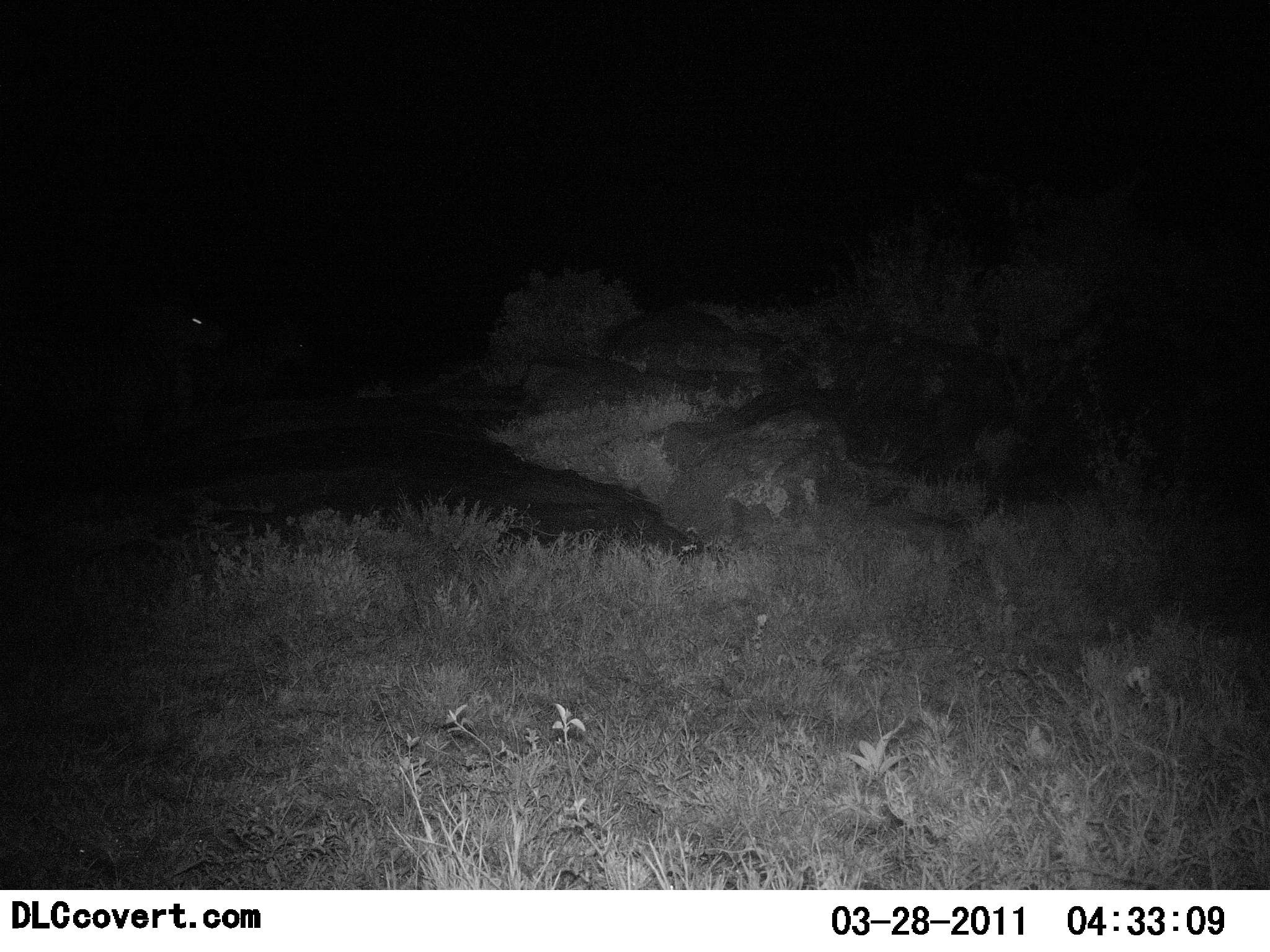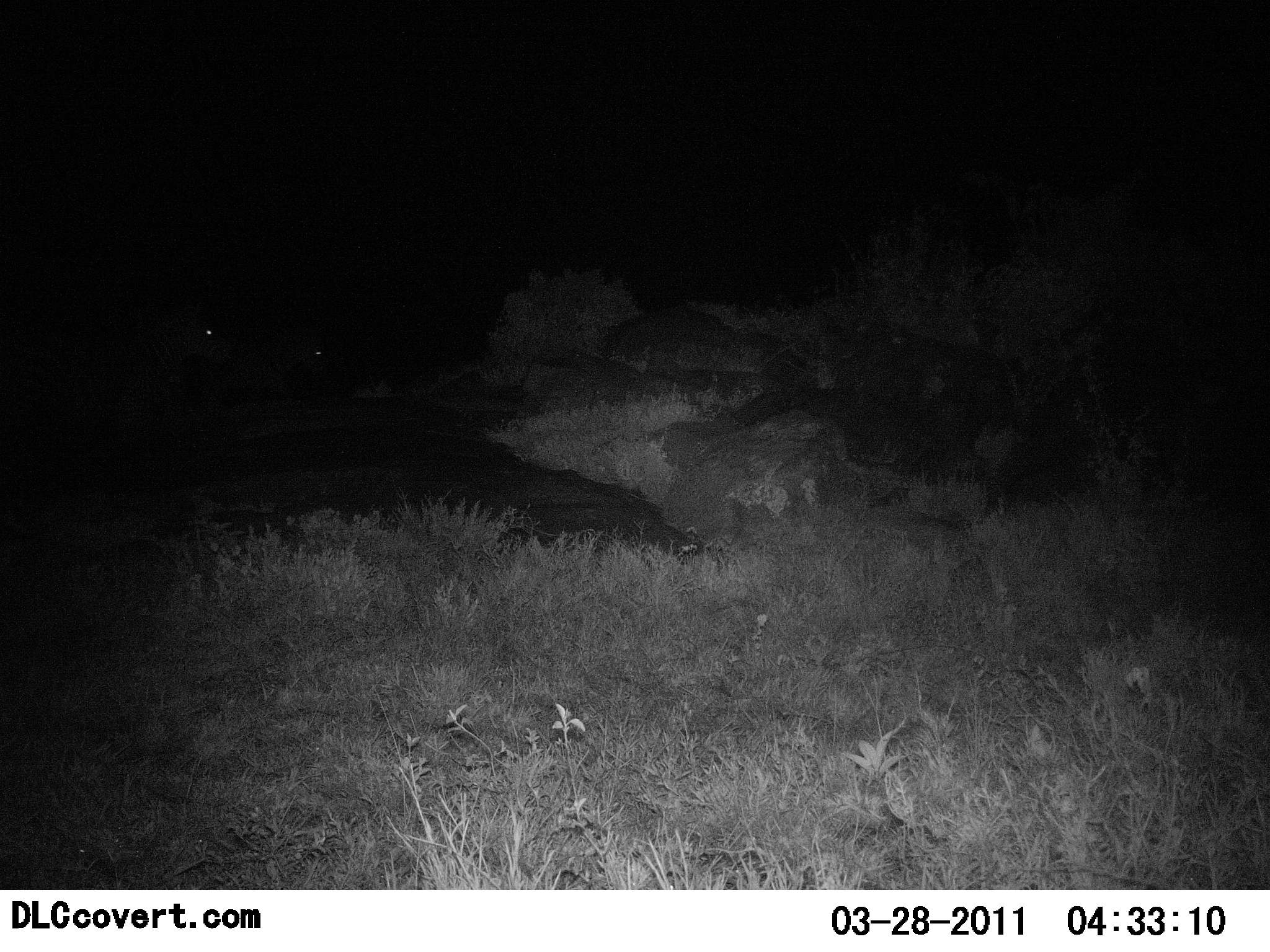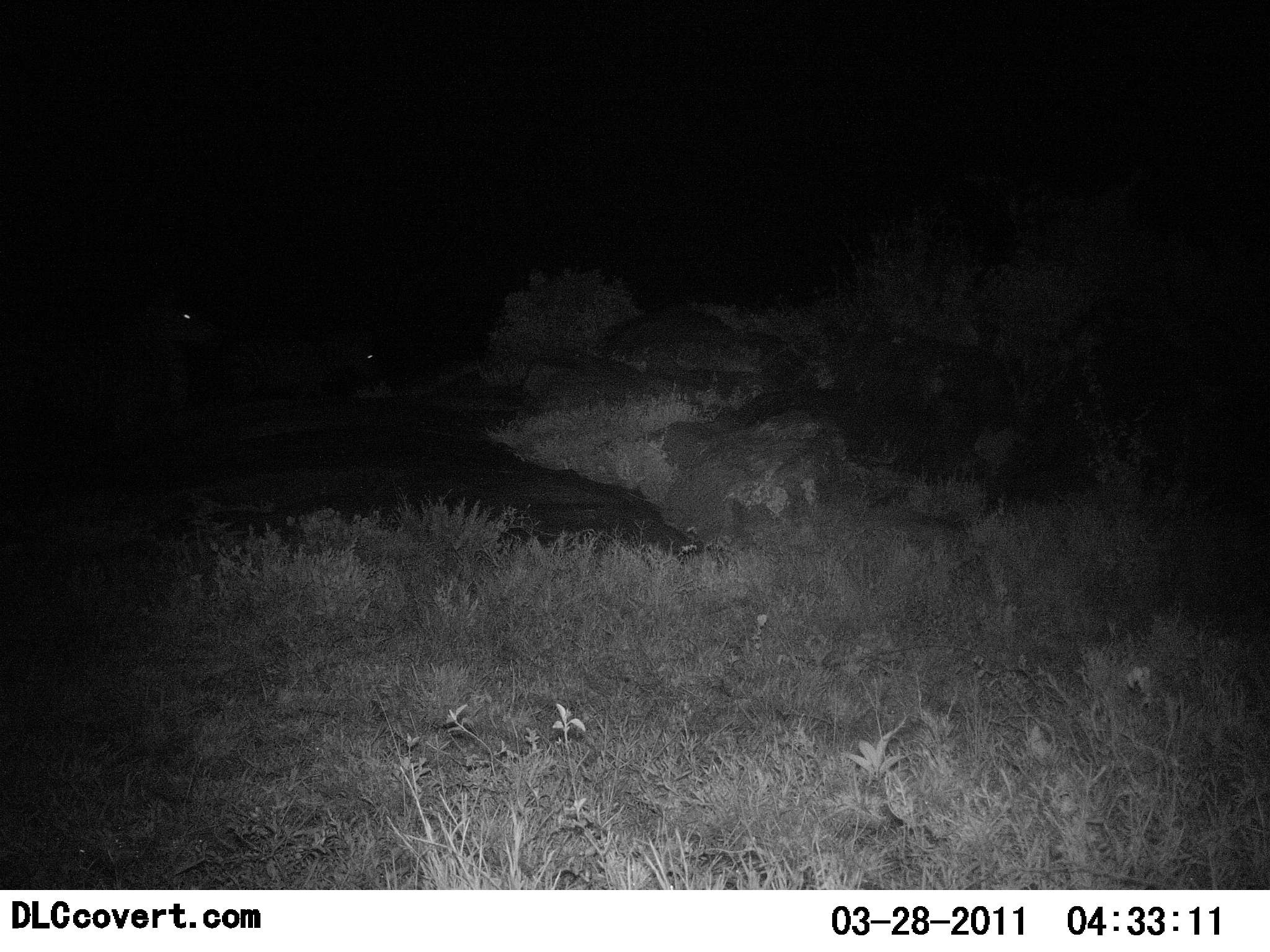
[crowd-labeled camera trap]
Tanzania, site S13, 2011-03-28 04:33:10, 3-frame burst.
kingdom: Animalia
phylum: Chordata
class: Mammalia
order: Perissodactyla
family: Equidae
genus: Equus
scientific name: Equus quagga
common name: plains zebra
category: zebra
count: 2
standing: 40%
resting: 0%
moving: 60%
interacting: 20%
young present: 20%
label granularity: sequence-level